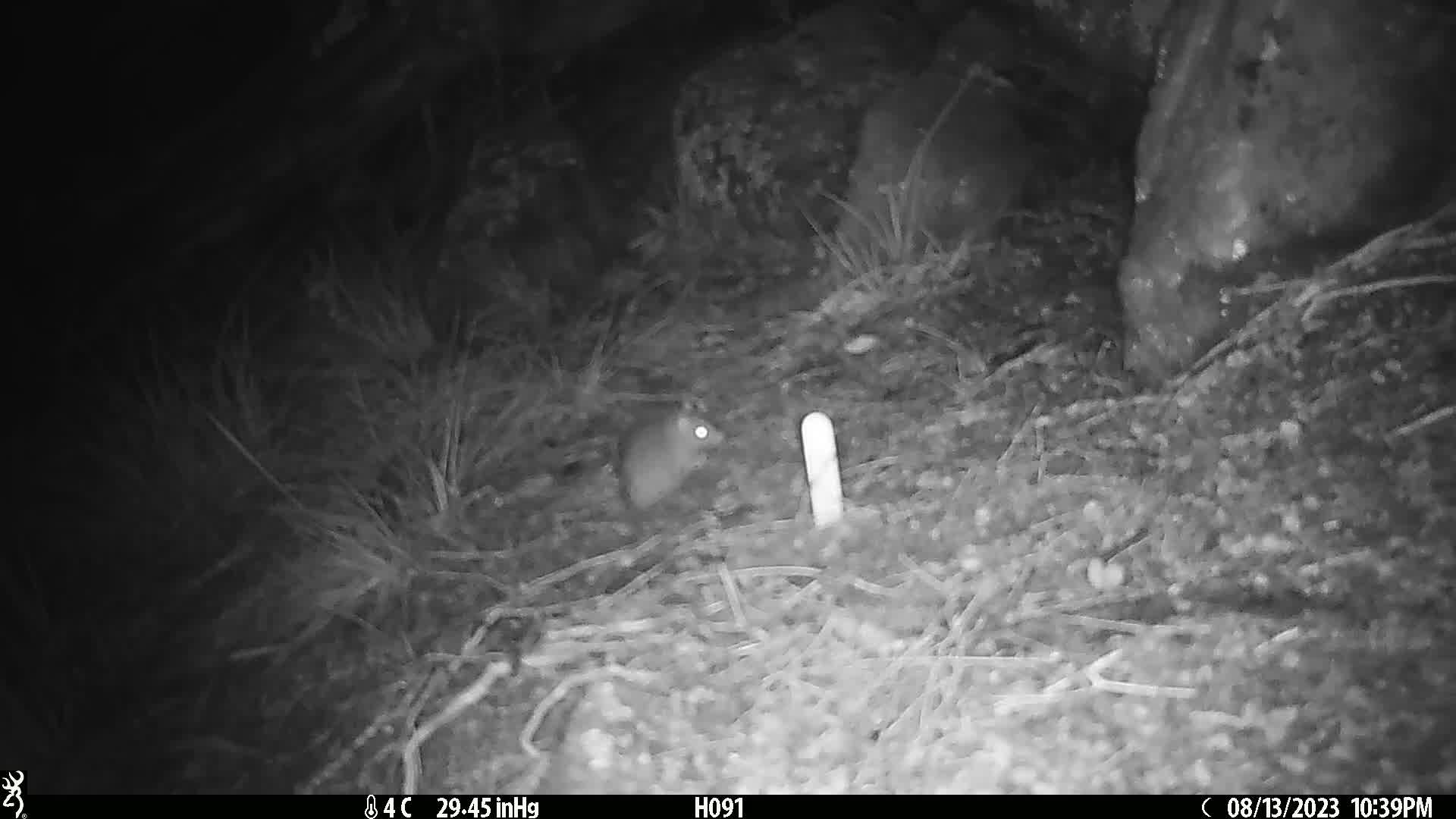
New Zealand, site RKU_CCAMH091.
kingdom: Animalia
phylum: Chordata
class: Mammalia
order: Rodentia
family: Muridae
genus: Rattus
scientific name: Rattus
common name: rat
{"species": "rat (Rattus)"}